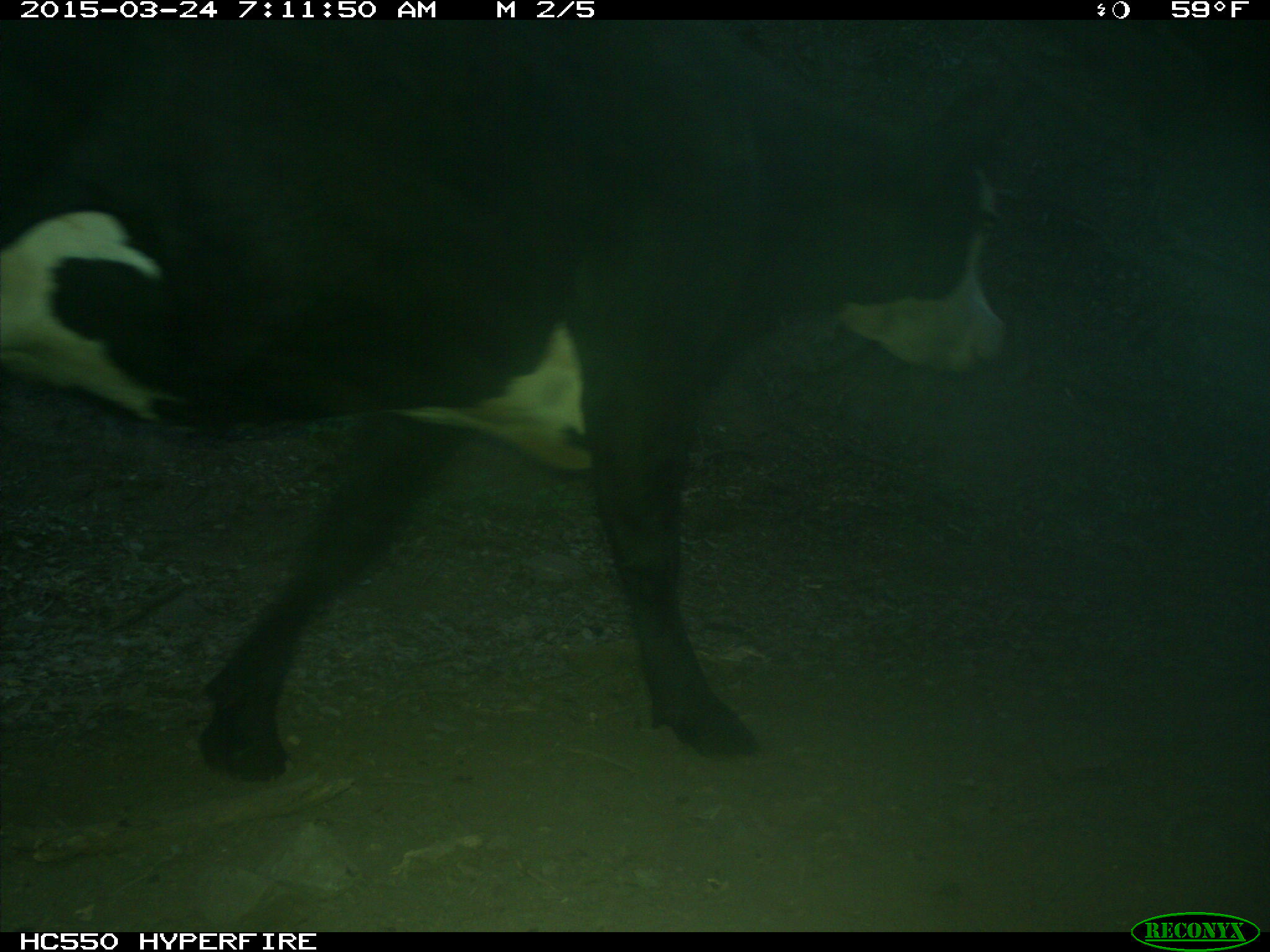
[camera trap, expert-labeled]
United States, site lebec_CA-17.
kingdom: Animalia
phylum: Chordata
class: Mammalia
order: Artiodactyla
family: Bovidae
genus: Bos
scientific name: Bos taurus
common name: domestic cow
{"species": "Bos taurus (domestic cow)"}